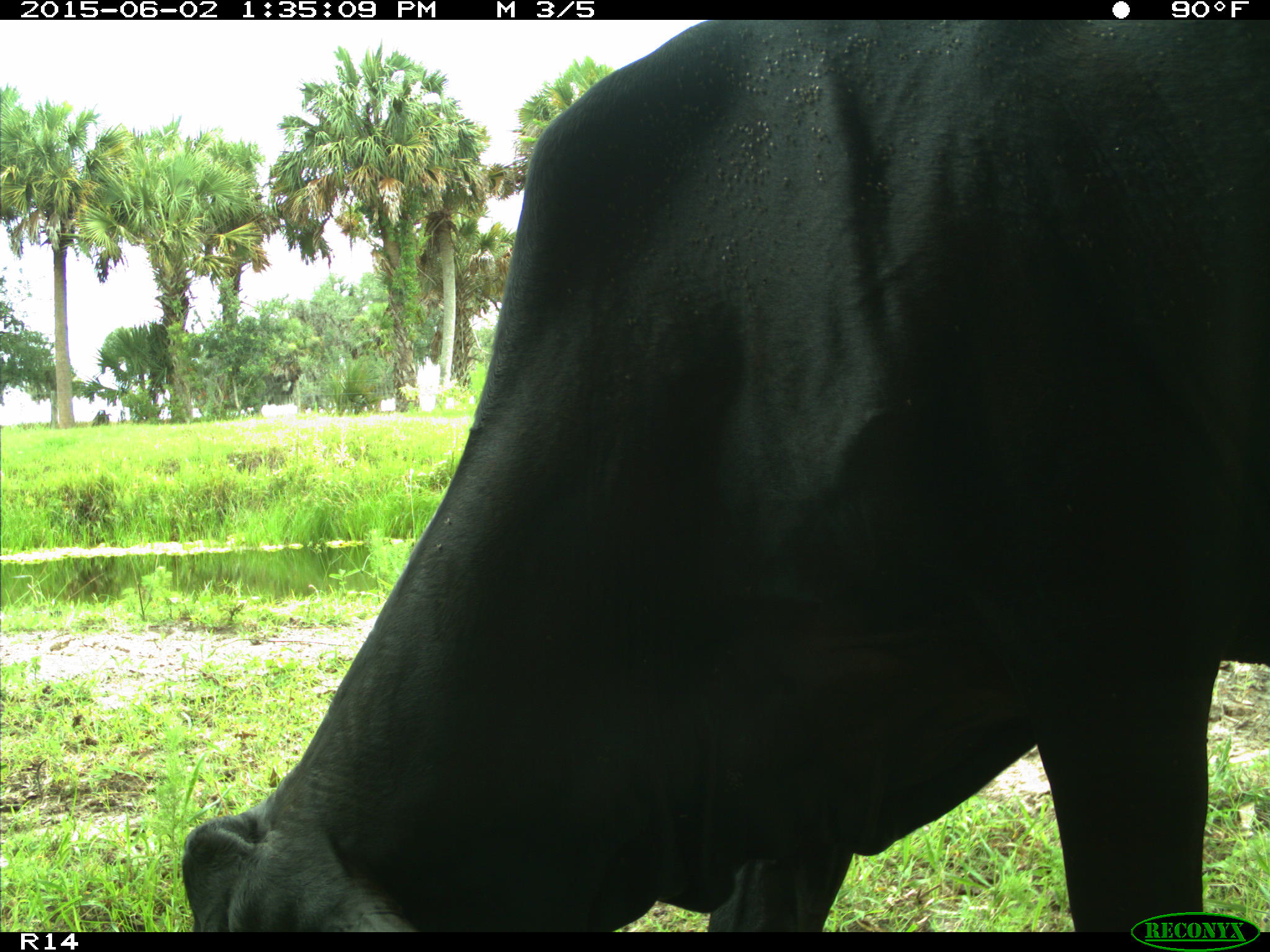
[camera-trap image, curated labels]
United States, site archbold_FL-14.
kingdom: Animalia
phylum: Chordata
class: Mammalia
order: Artiodactyla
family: Bovidae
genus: Bos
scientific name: Bos taurus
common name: domestic cow